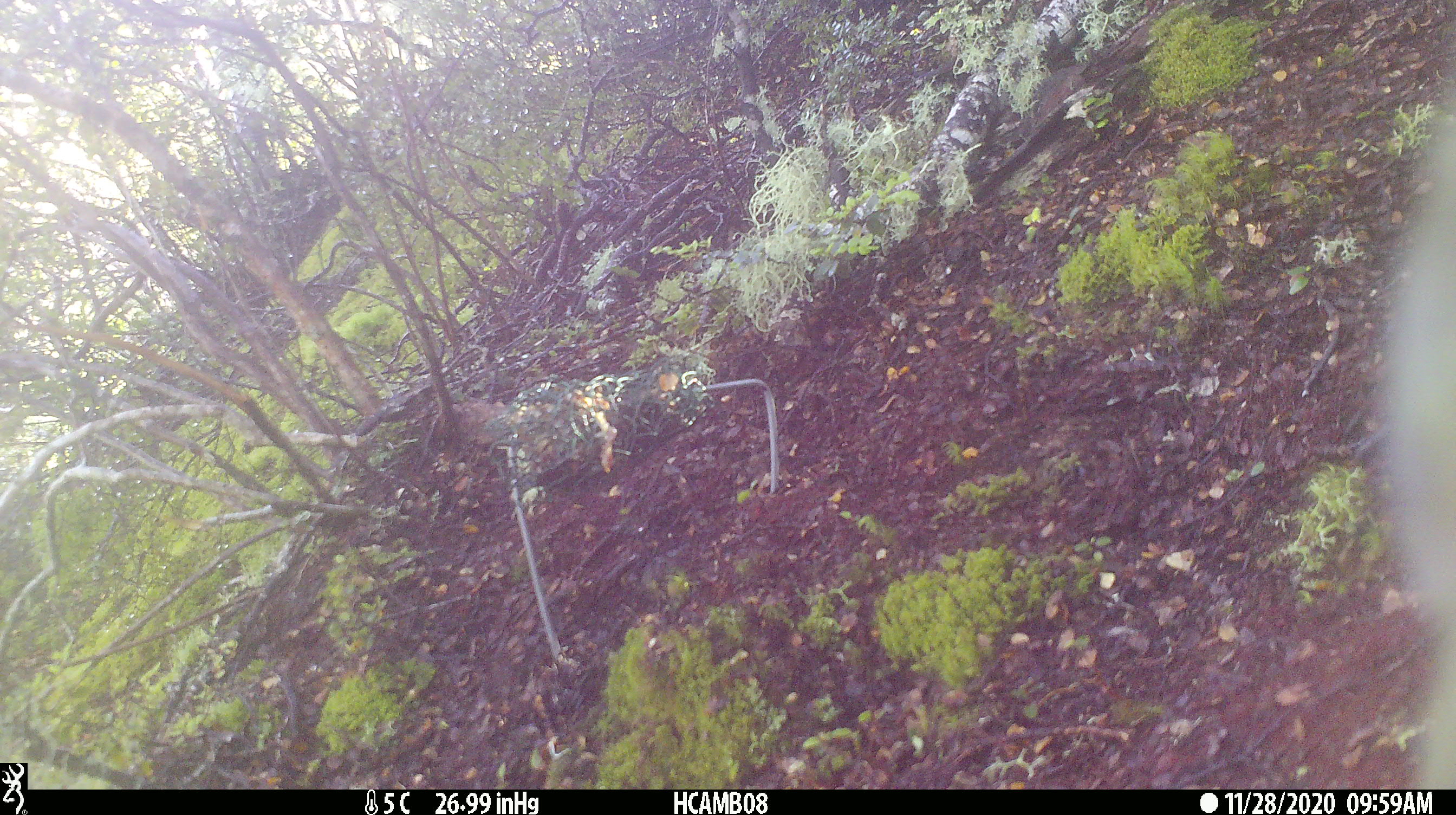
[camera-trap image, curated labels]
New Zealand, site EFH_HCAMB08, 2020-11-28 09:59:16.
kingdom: Animalia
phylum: Chordata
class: Aves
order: Psittaciformes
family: Strigopidae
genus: Nestor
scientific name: Nestor notabilis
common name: kea